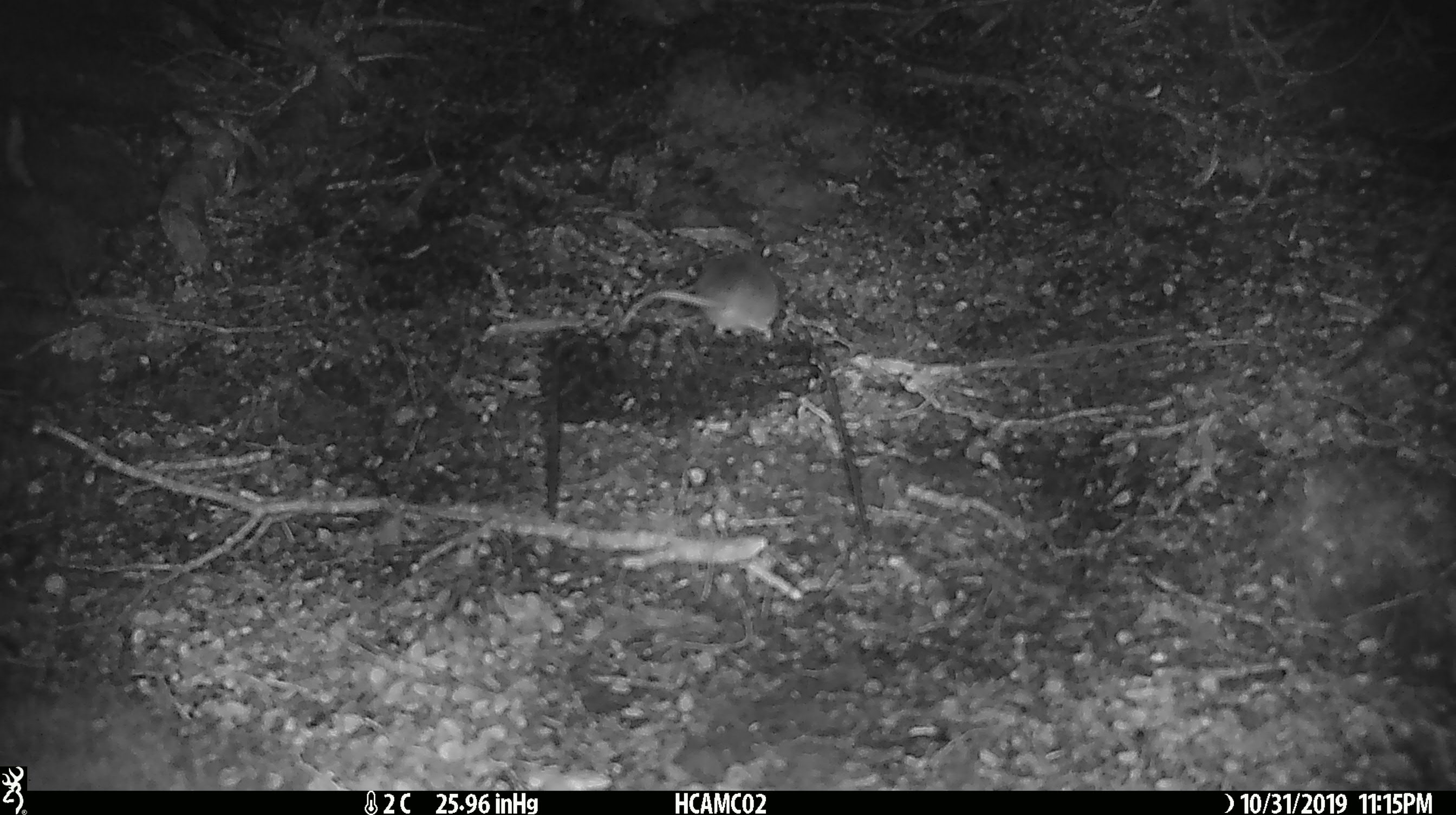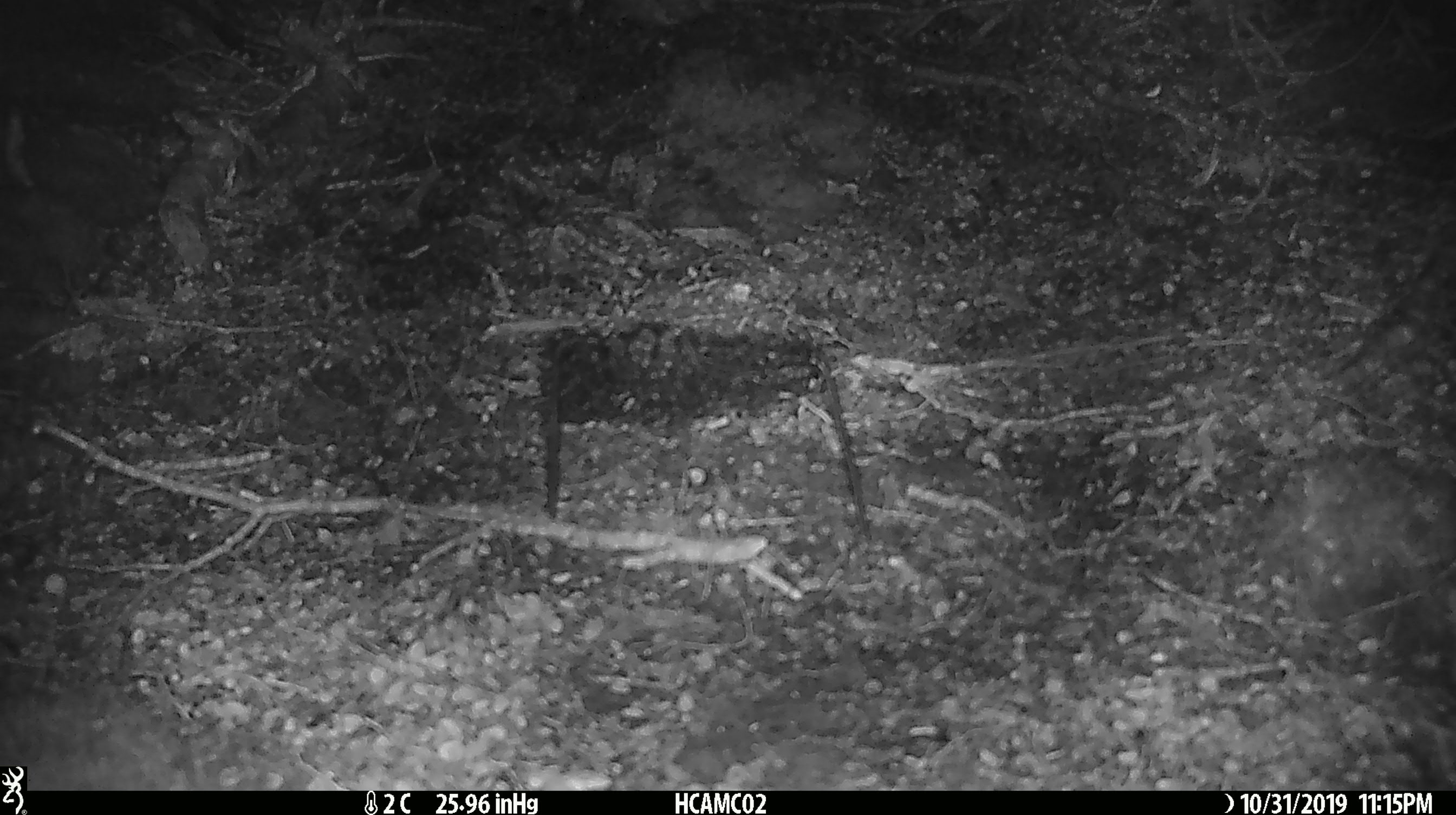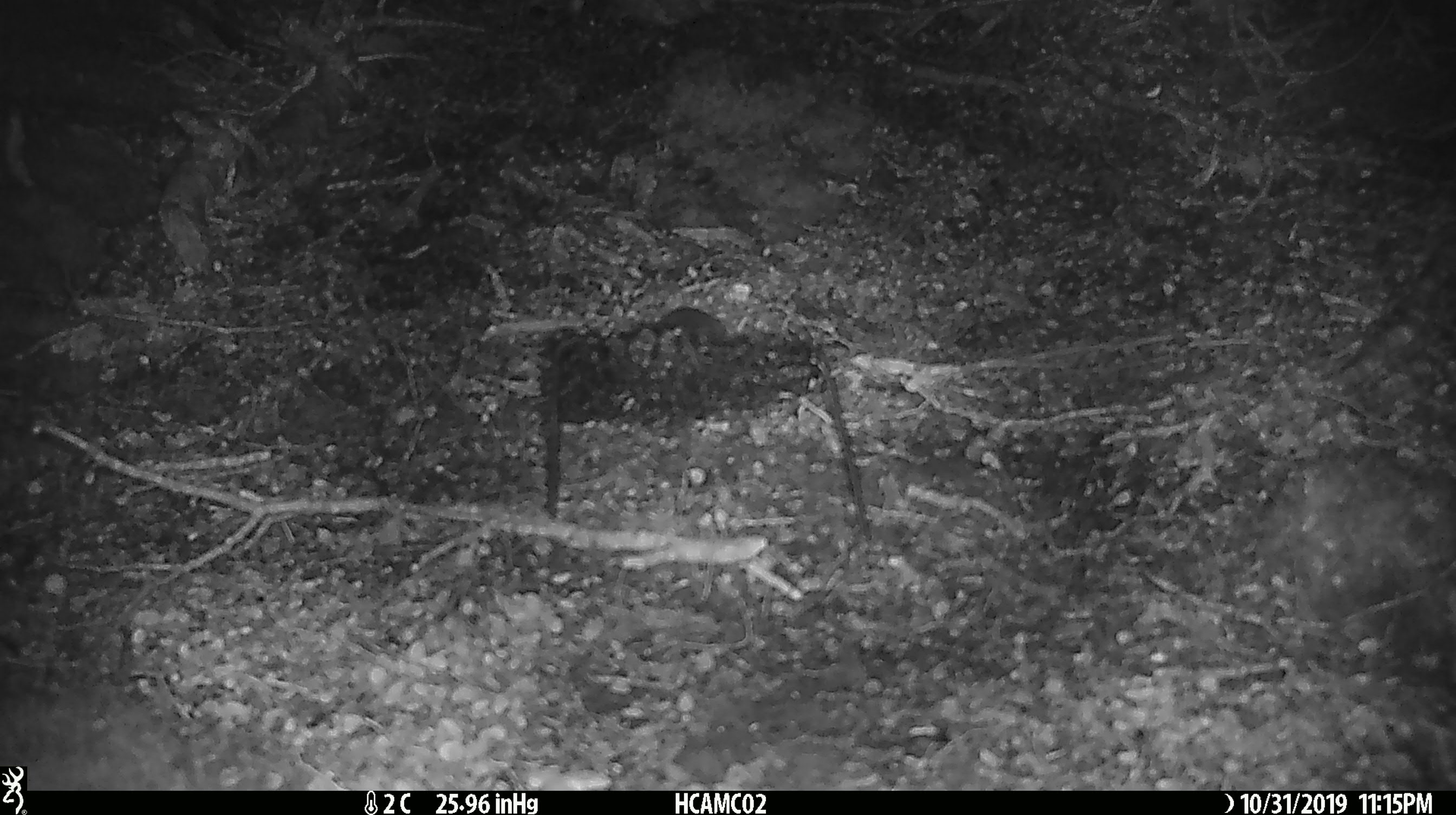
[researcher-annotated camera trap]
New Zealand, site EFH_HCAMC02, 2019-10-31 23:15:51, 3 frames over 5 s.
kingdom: Animalia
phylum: Chordata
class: Mammalia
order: Rodentia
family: Muridae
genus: Mus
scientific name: Mus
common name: mouse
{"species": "mouse (Mus)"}